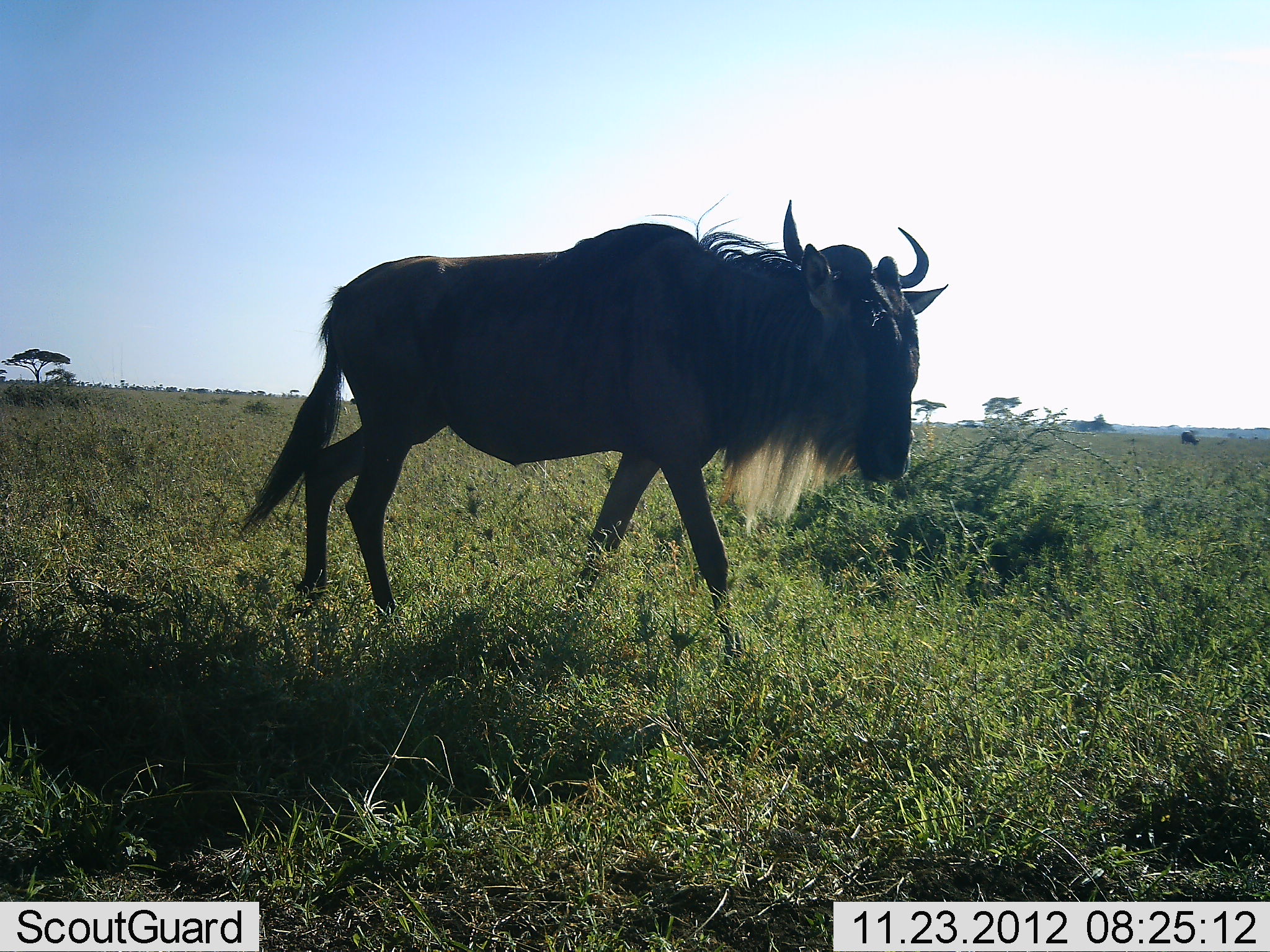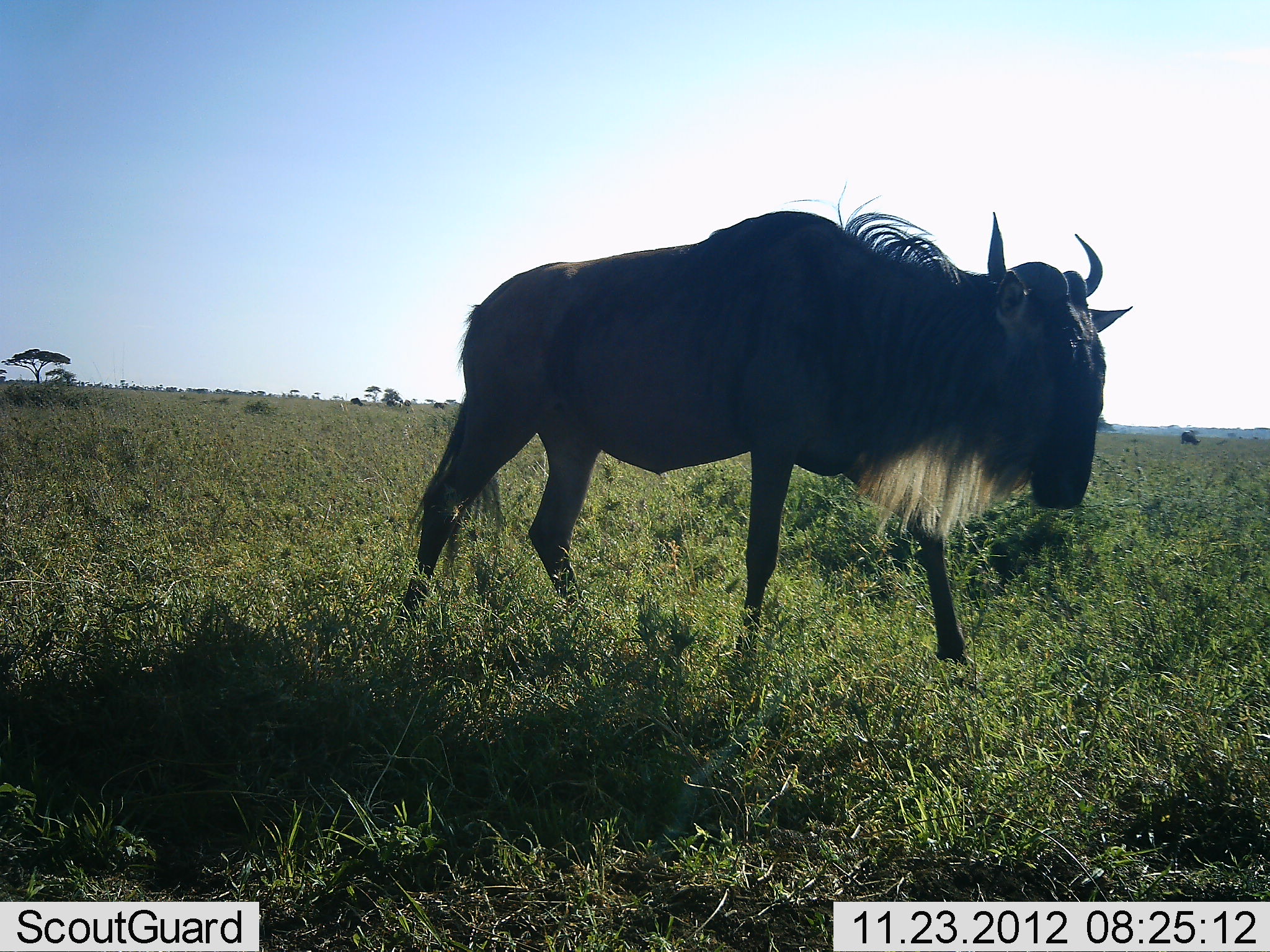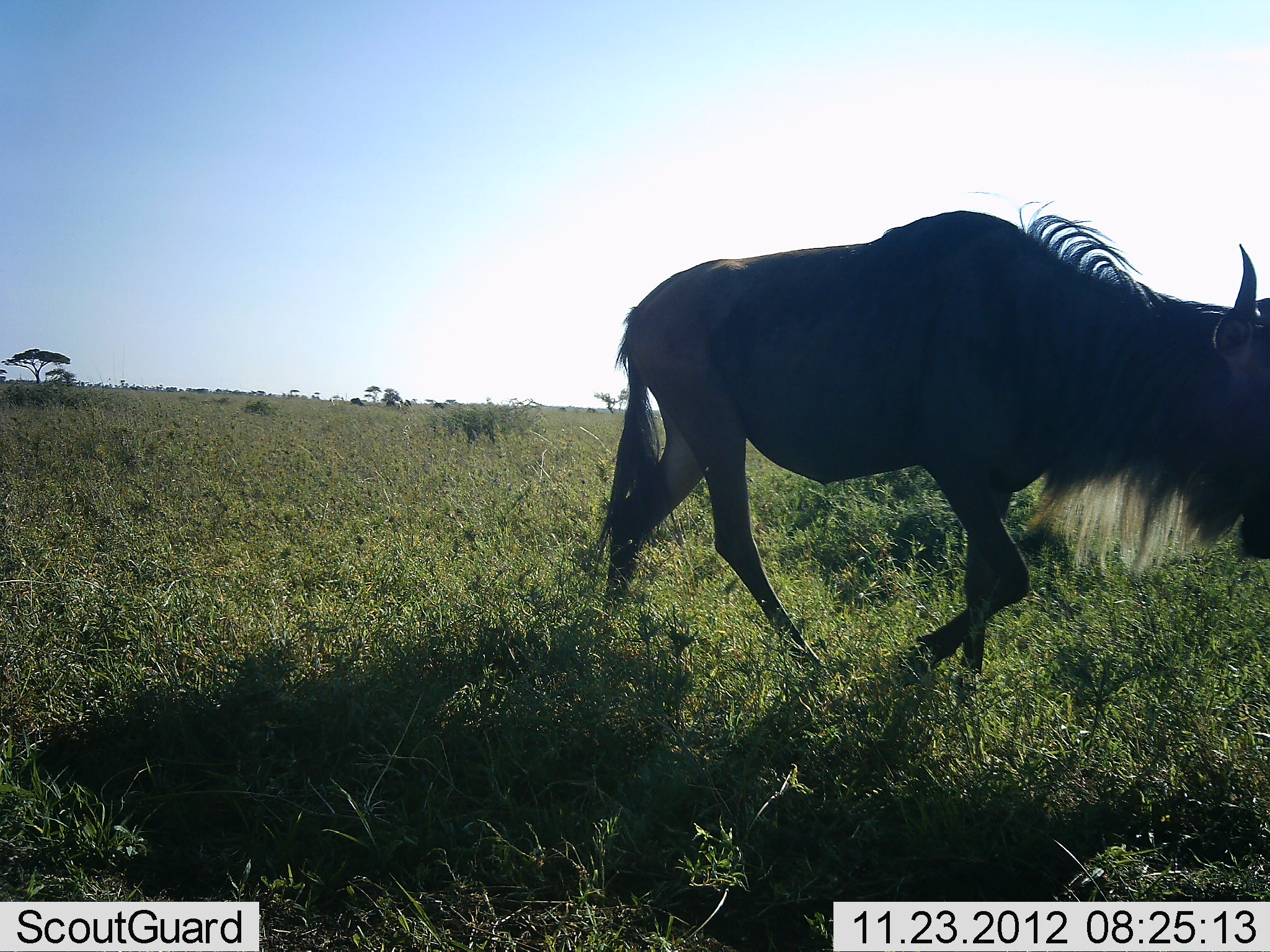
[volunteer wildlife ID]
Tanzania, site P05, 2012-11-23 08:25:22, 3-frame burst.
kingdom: Animalia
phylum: Chordata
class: Mammalia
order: Artiodactyla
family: Bovidae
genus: Connochaetes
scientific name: Connochaetes taurinus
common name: blue wildebeest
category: wildebeest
Wildebeest (blue wildebeest) (Connochaetes taurinus), count 1. Behavior (volunteer vote fractions): standing 0%, resting 0%, moving 100%, interacting 0%. Young present (vote fraction): 0%. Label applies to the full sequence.